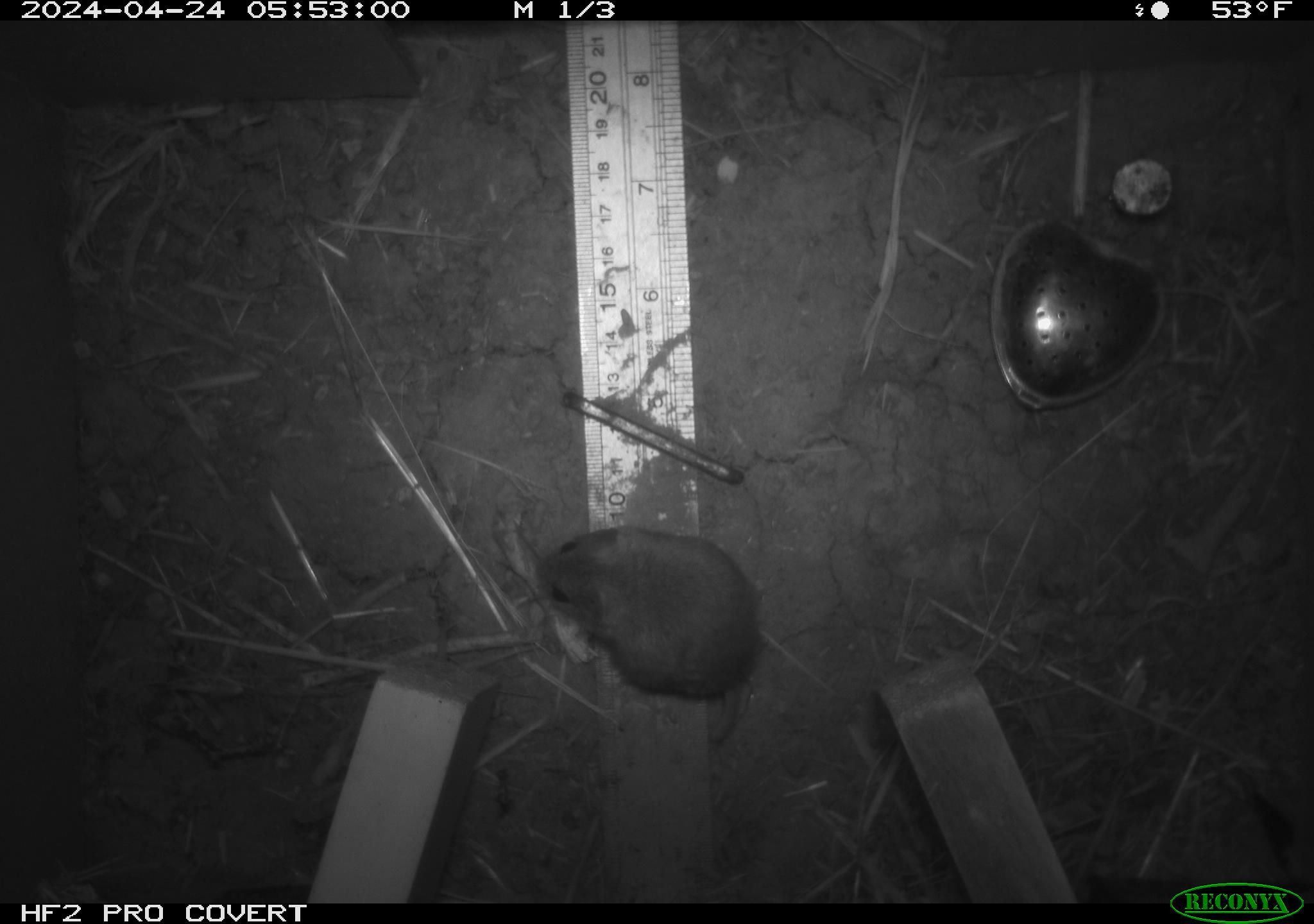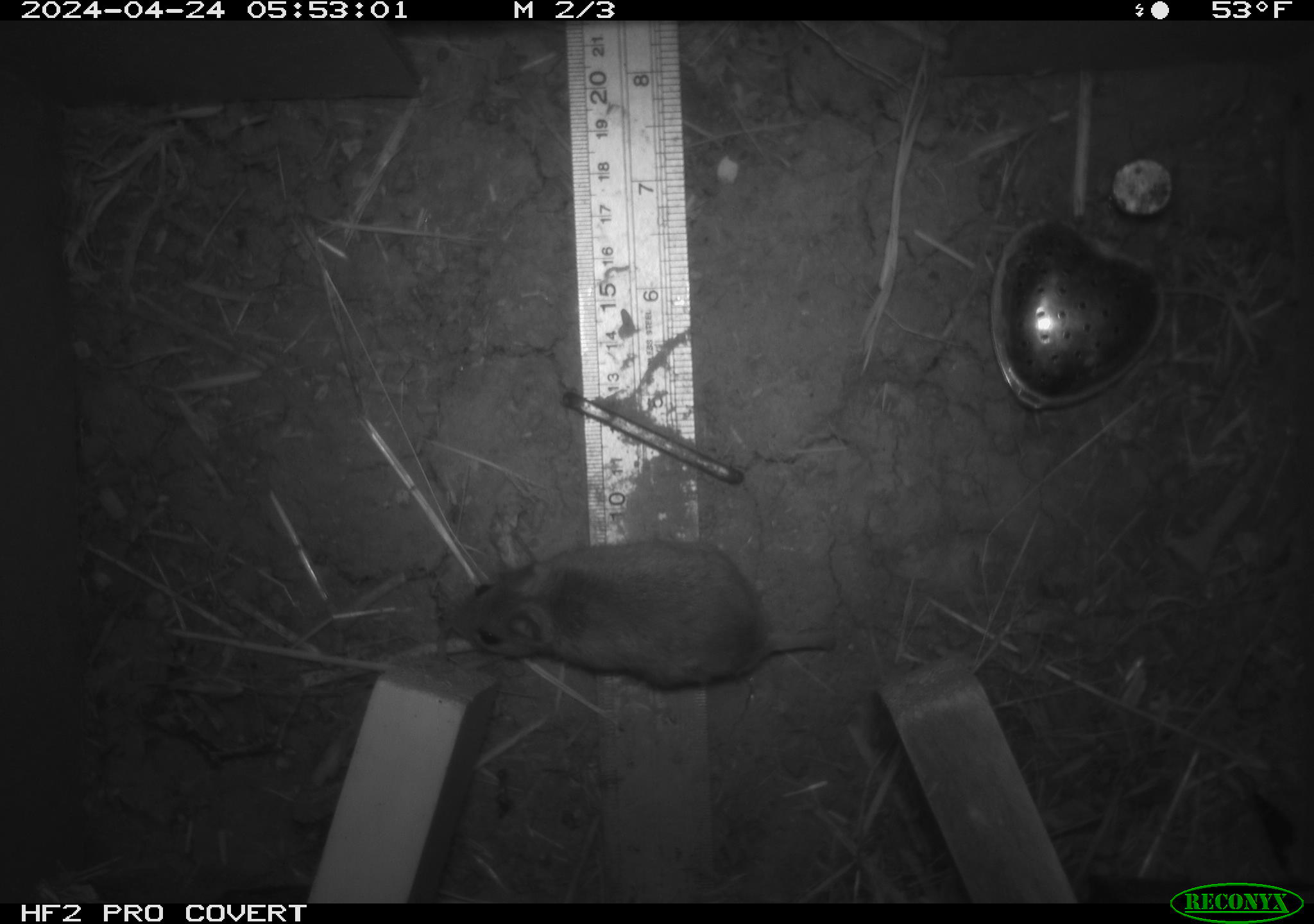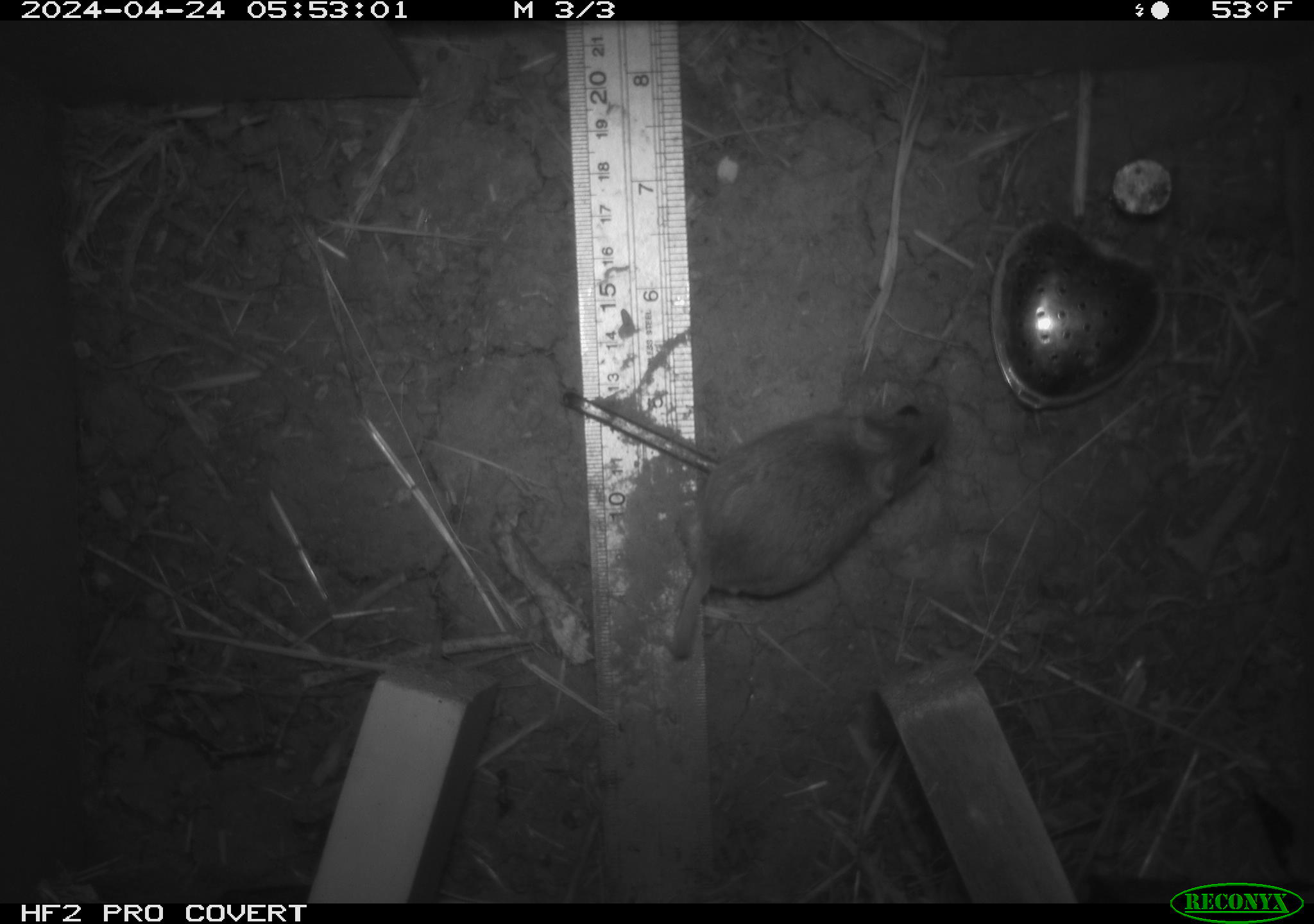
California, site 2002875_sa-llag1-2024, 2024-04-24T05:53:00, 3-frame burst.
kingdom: Animalia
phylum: Chordata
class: Mammalia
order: Rodentia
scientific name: Rodentia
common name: mouse species